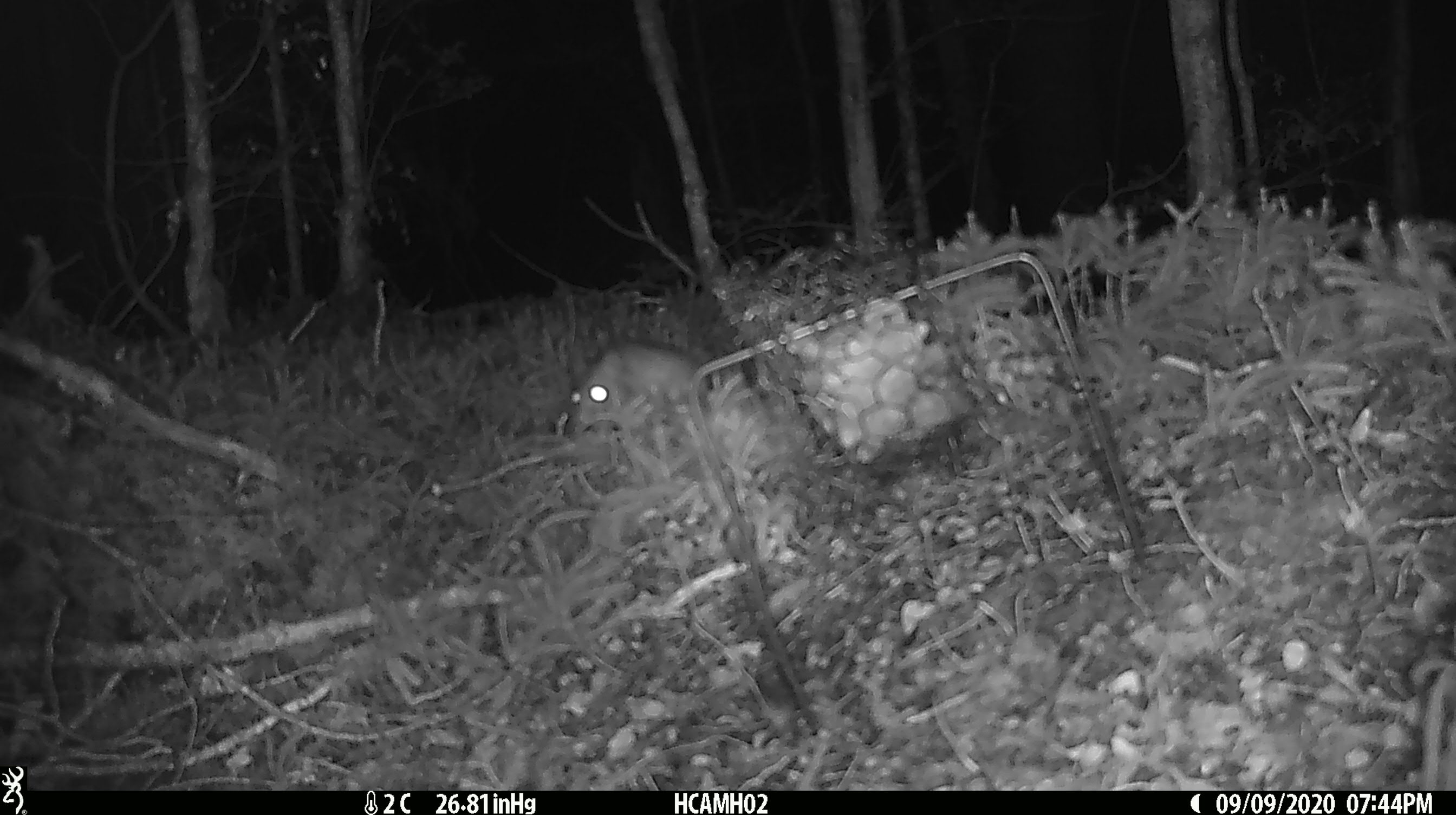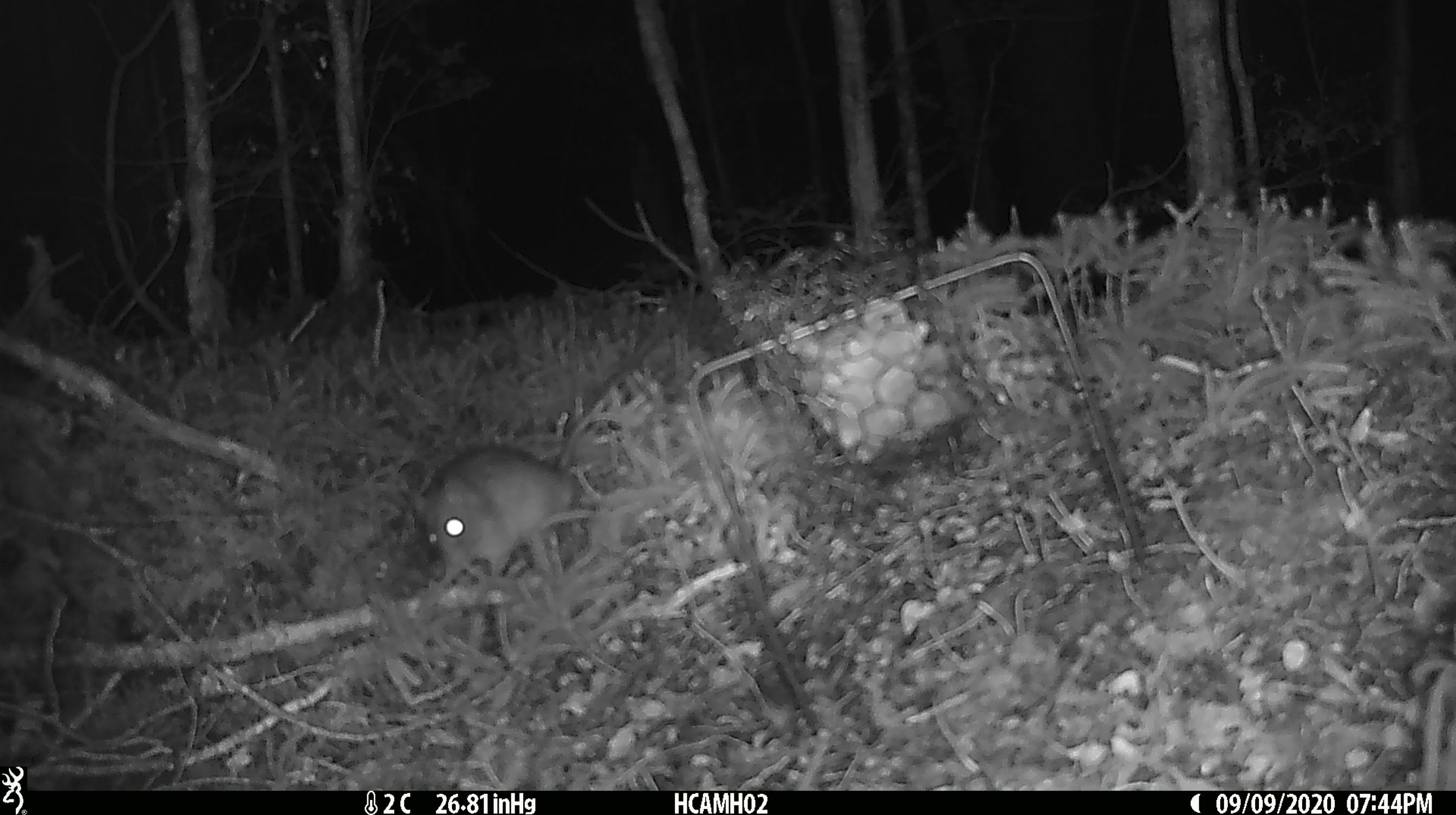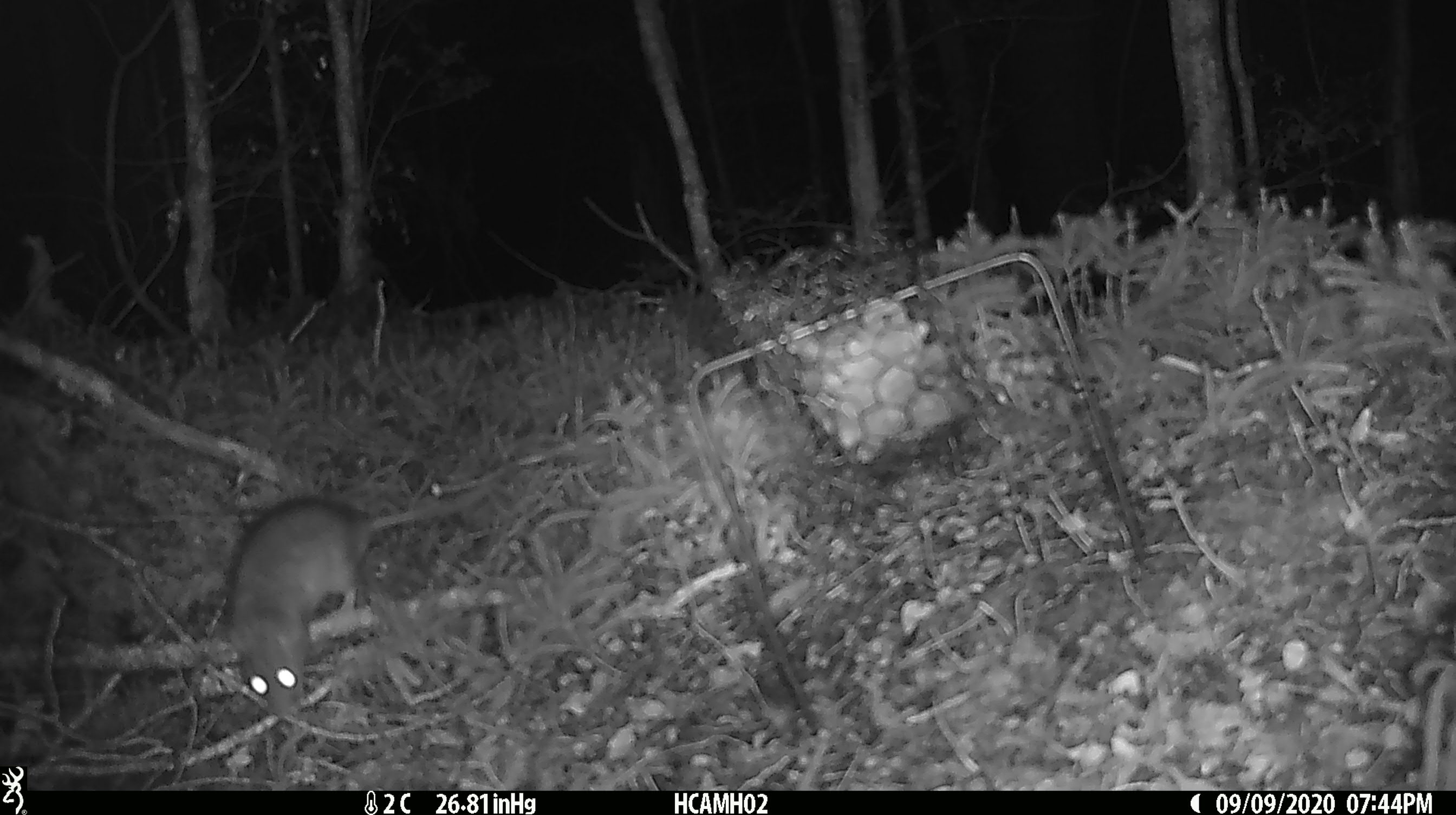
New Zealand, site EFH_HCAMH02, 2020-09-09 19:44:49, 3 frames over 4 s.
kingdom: Animalia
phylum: Chordata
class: Mammalia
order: Rodentia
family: Muridae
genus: Rattus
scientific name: Rattus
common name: rat